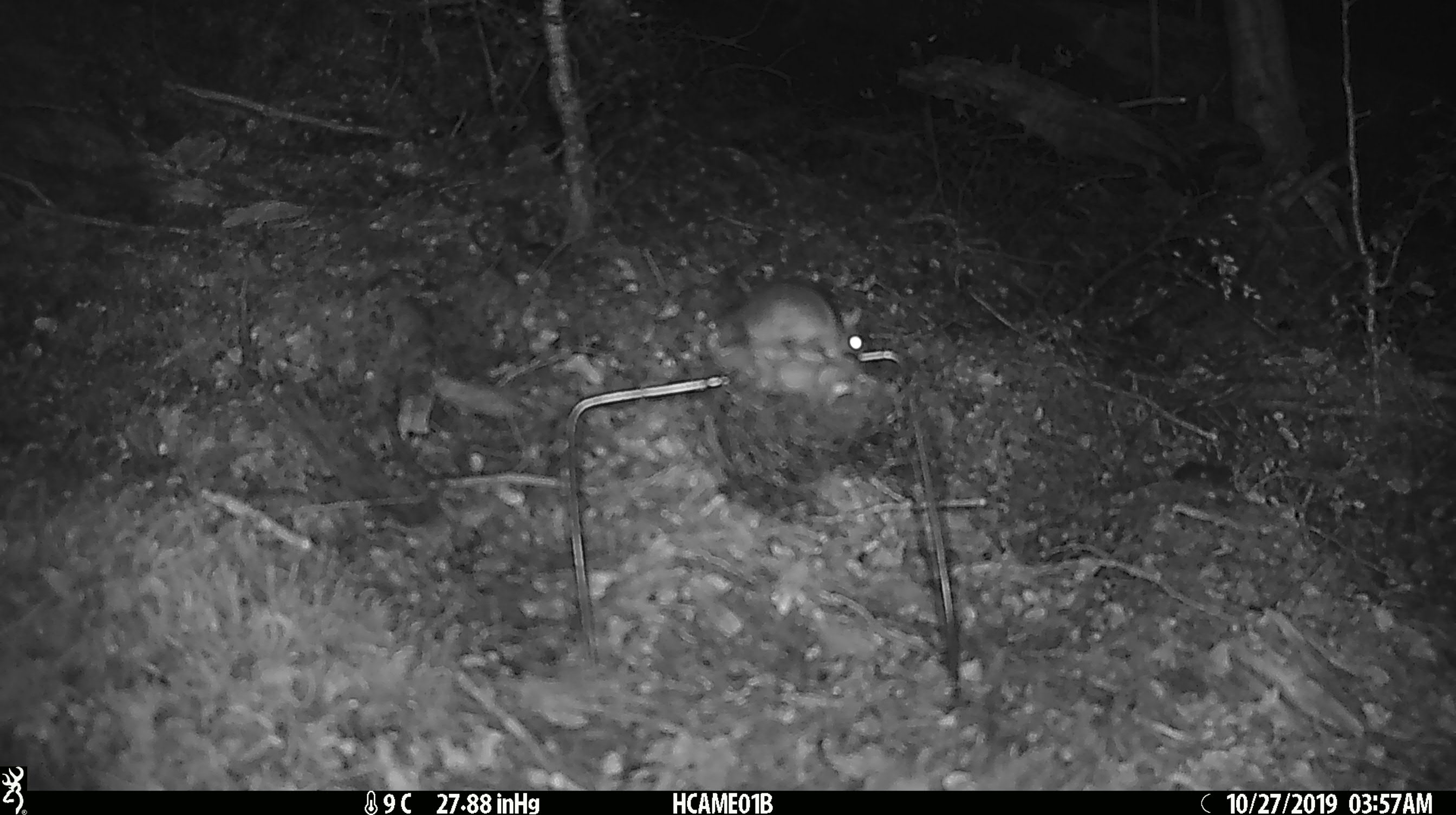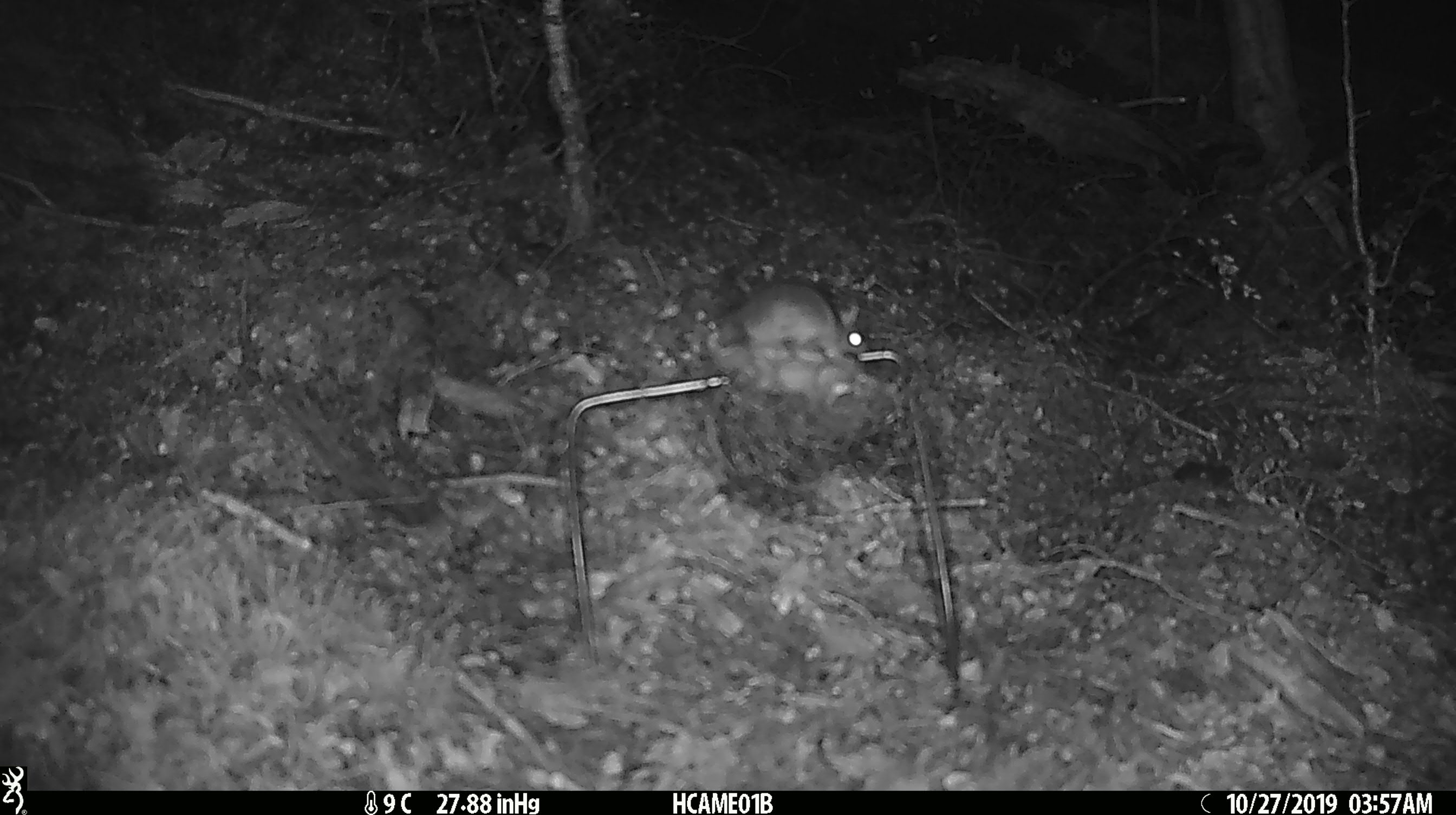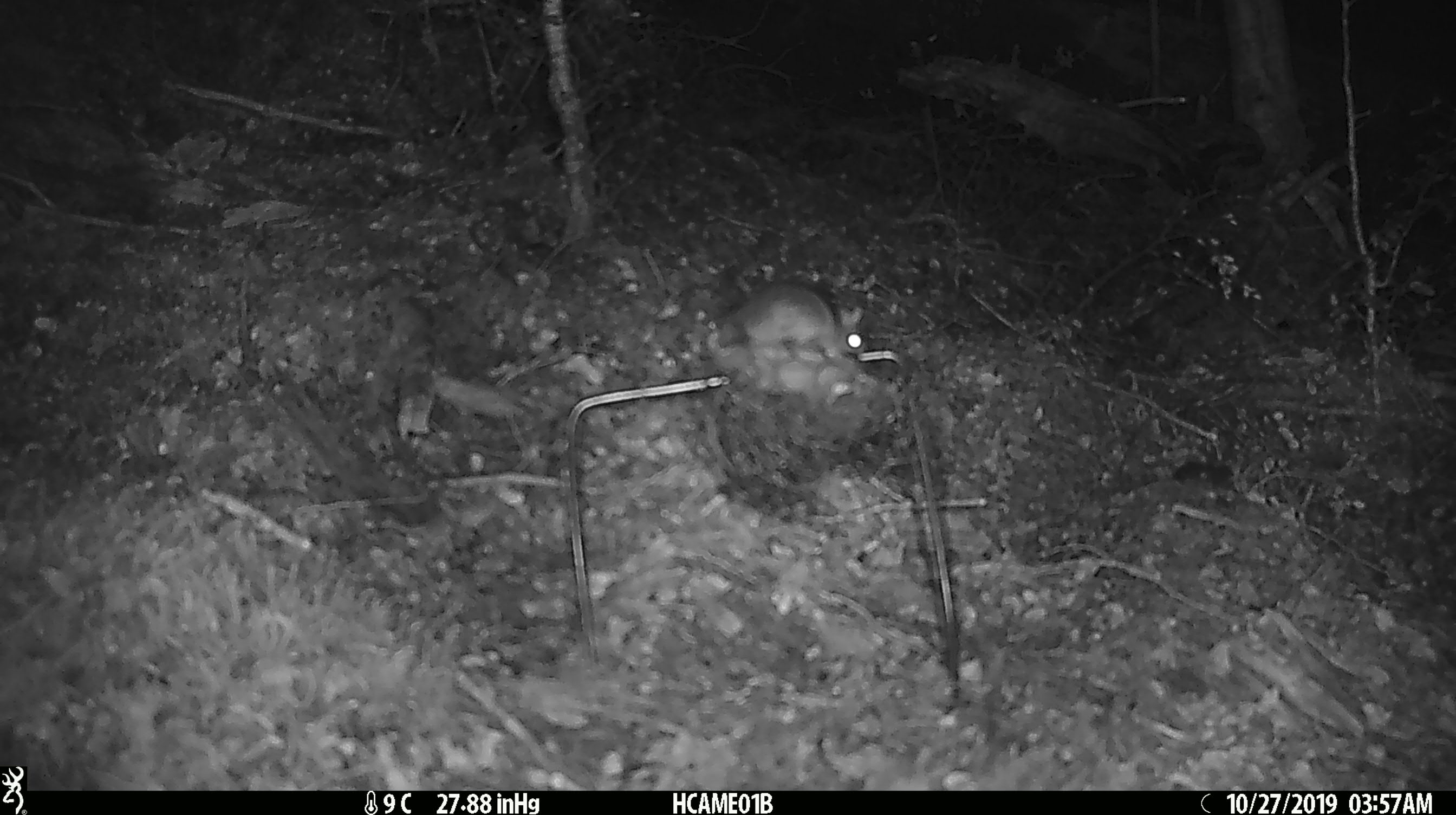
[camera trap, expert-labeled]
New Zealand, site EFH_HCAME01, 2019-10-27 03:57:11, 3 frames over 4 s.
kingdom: Animalia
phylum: Chordata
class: Mammalia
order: Rodentia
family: Muridae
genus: Mus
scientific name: Mus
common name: mouse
Mouse (Mus).